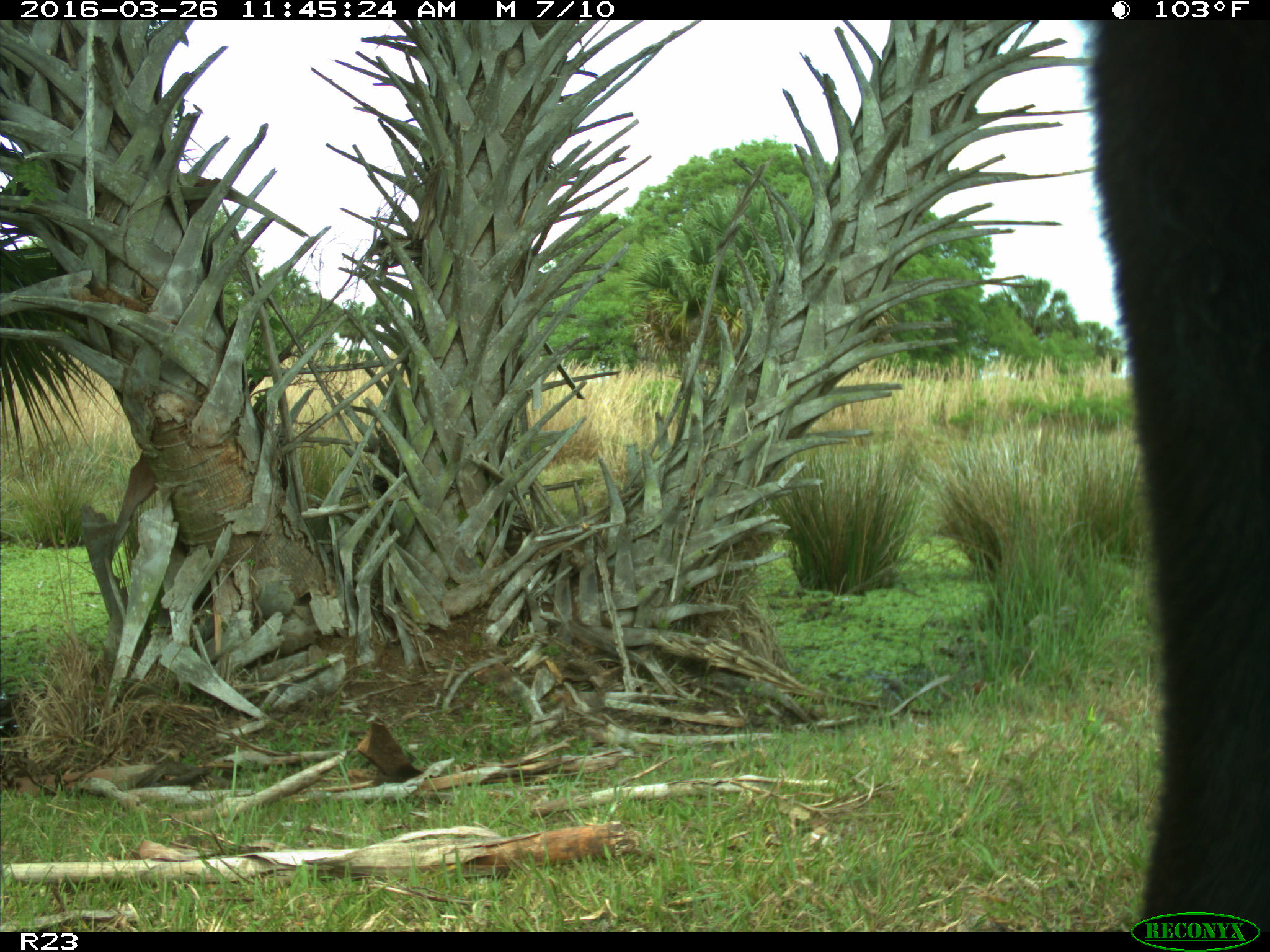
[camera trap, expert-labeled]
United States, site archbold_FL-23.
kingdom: Animalia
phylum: Chordata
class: Mammalia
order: Artiodactyla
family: Bovidae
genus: Bos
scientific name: Bos taurus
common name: domestic cow